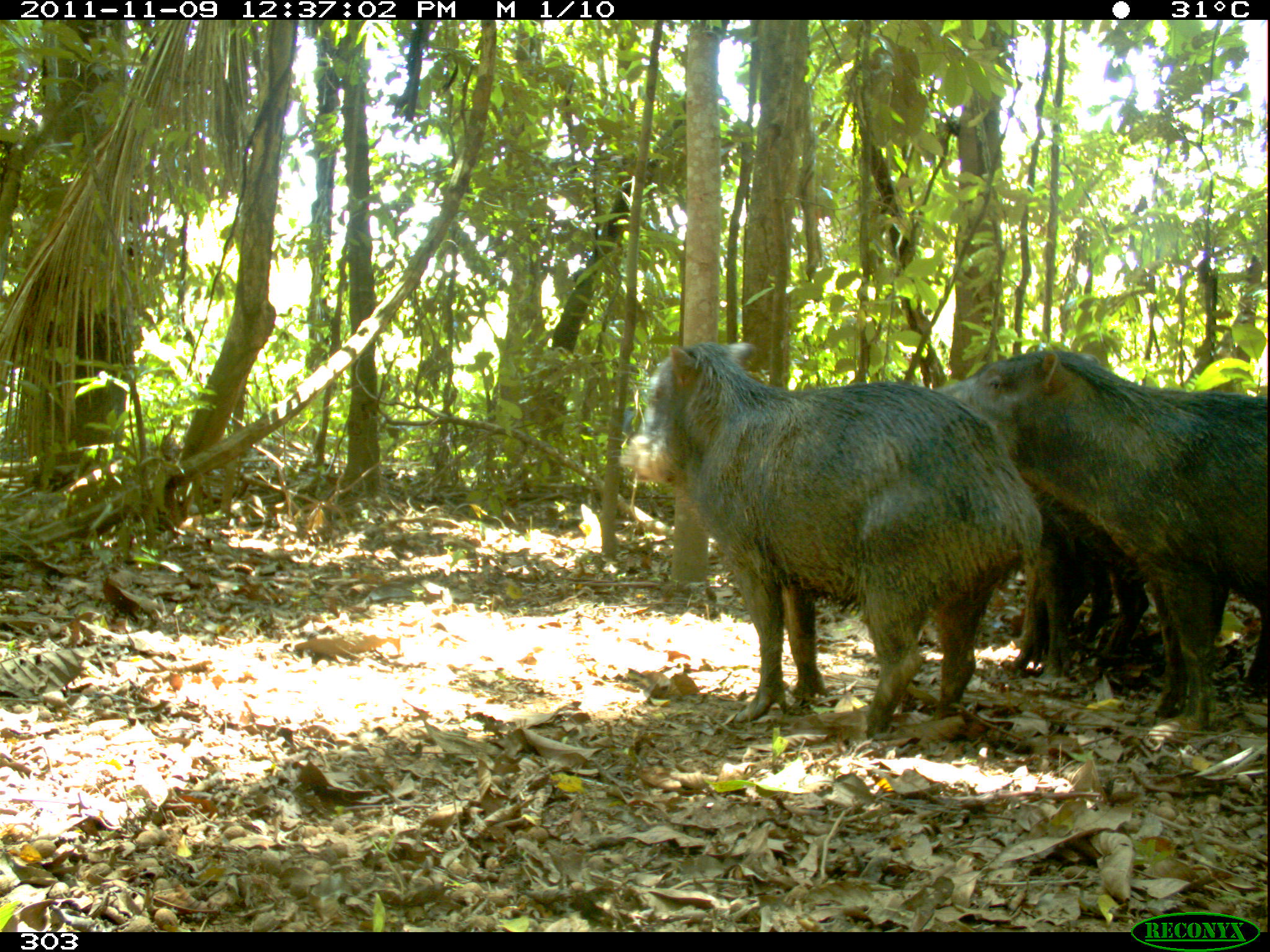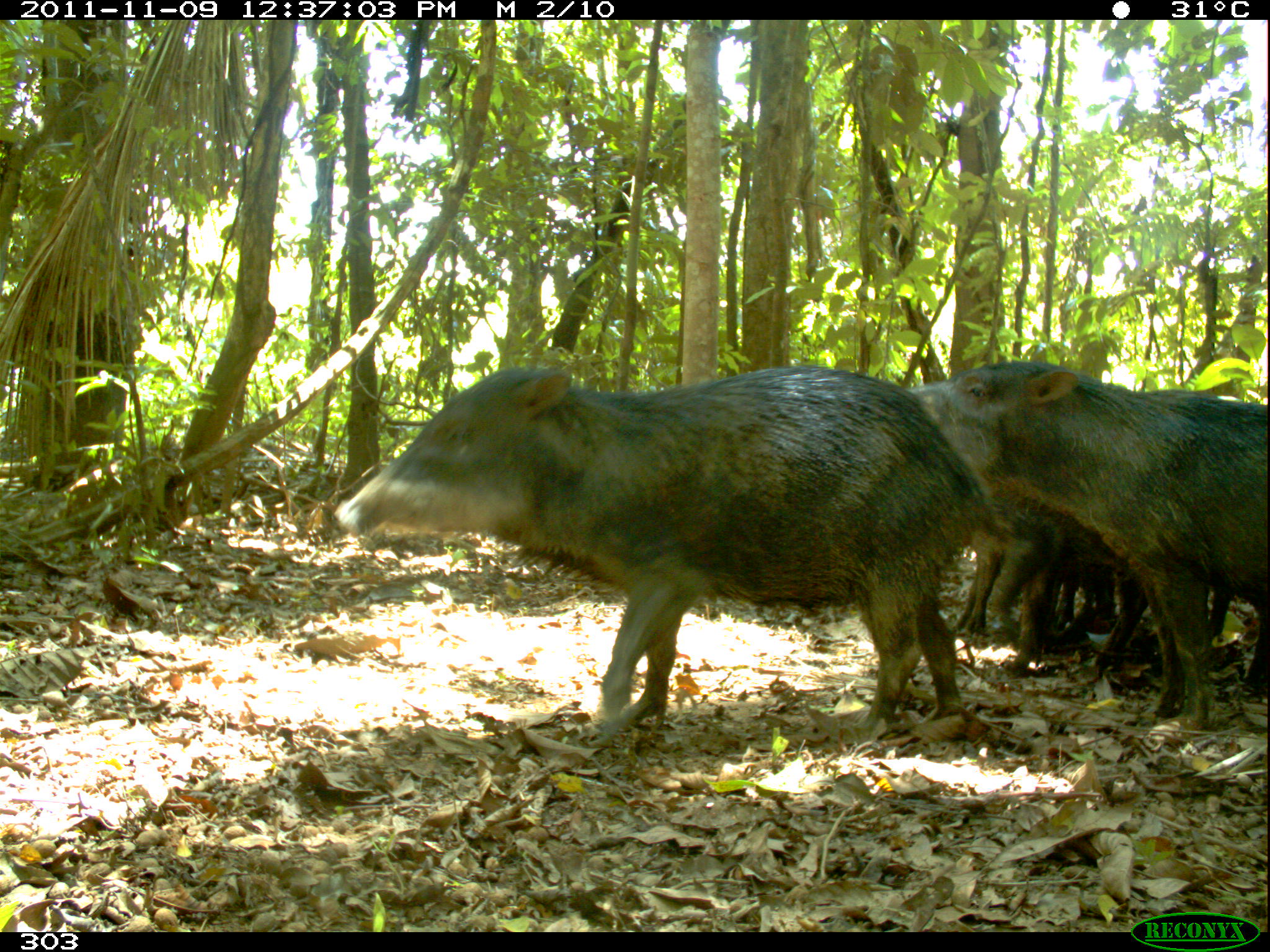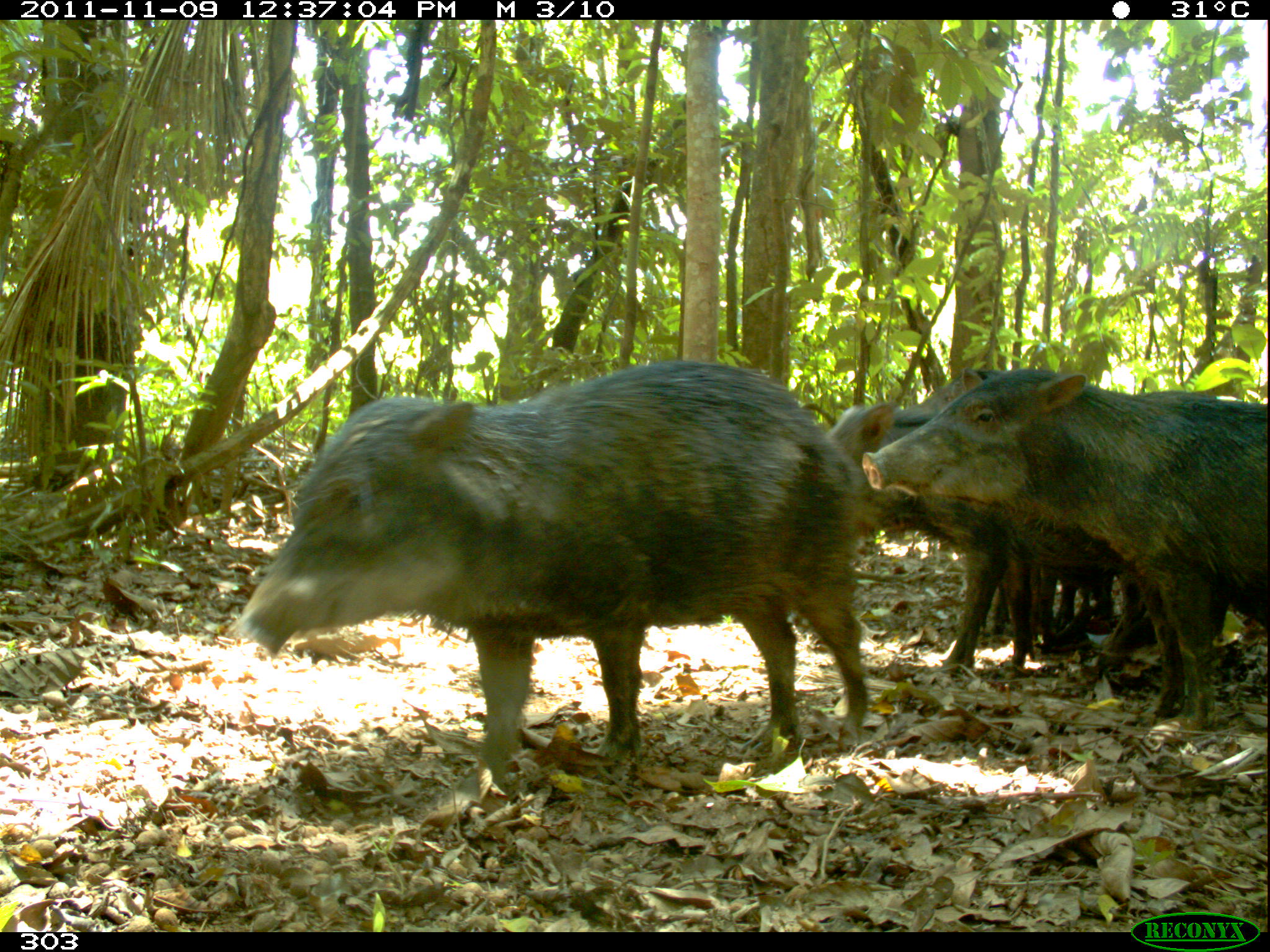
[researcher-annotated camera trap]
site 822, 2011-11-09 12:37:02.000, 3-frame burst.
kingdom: Animalia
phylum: Chordata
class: Mammalia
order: Artiodactyla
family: Tayassuidae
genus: Tayassu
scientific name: Tayassu pecari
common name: white-lipped peccary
Tayassu pecari (white-lipped peccary).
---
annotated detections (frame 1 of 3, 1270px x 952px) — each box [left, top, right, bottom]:
tayassu pecari: [618, 338, 1038, 733]; [928, 343, 1266, 730]; [1002, 474, 1158, 678]